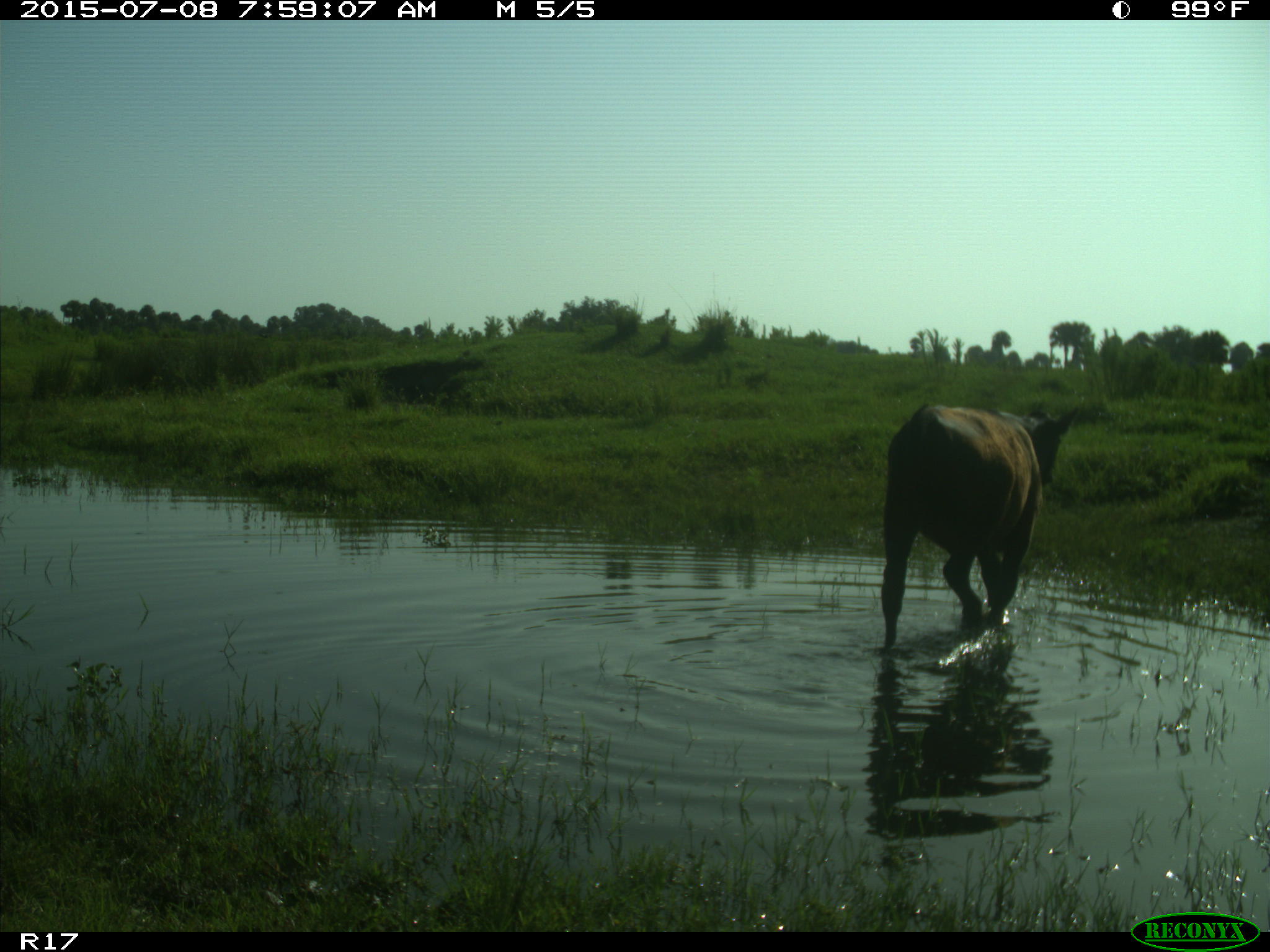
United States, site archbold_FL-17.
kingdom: Animalia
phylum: Chordata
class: Mammalia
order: Artiodactyla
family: Bovidae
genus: Bos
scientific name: Bos taurus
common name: domestic cow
Bos taurus (domestic cow).